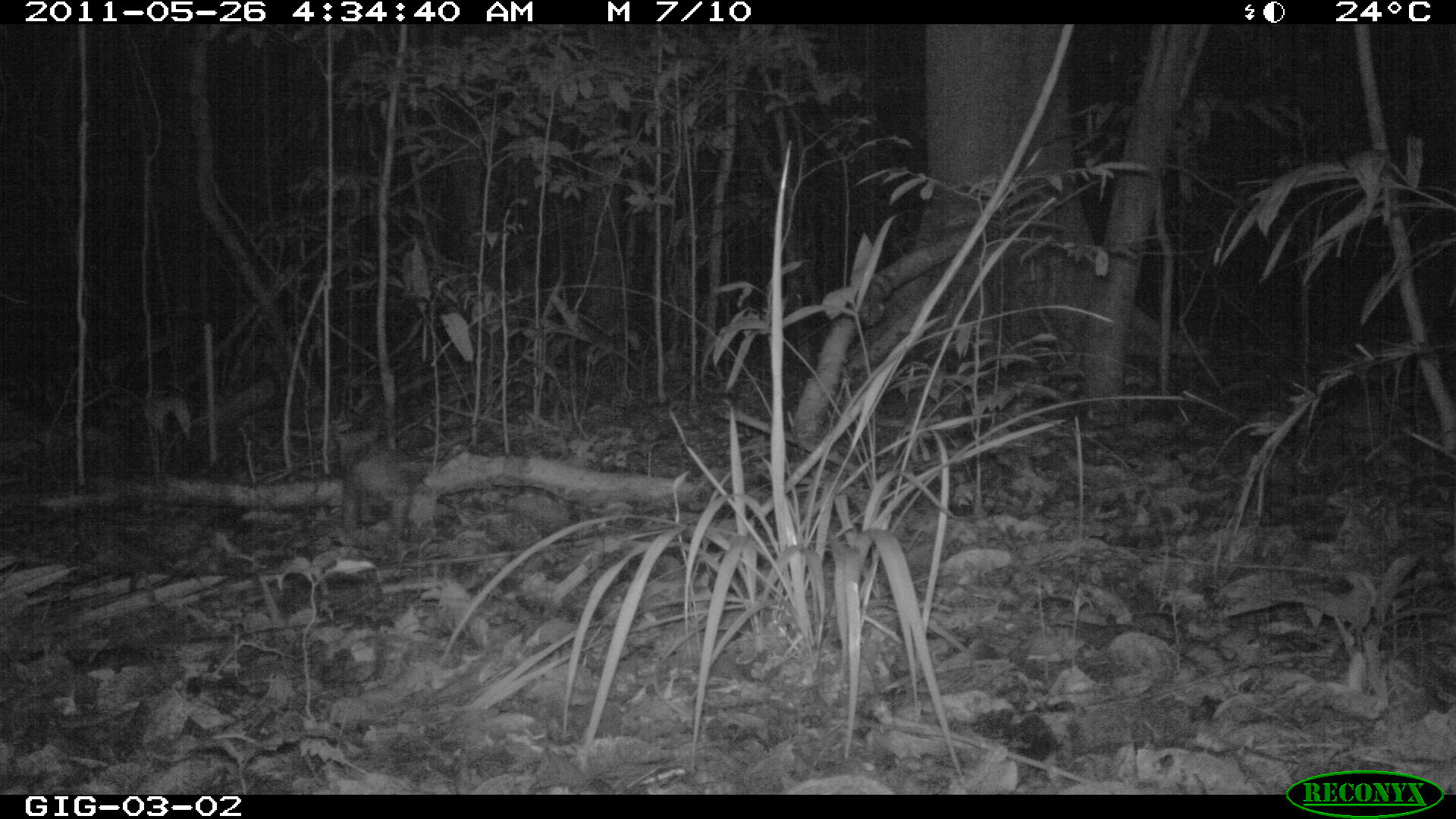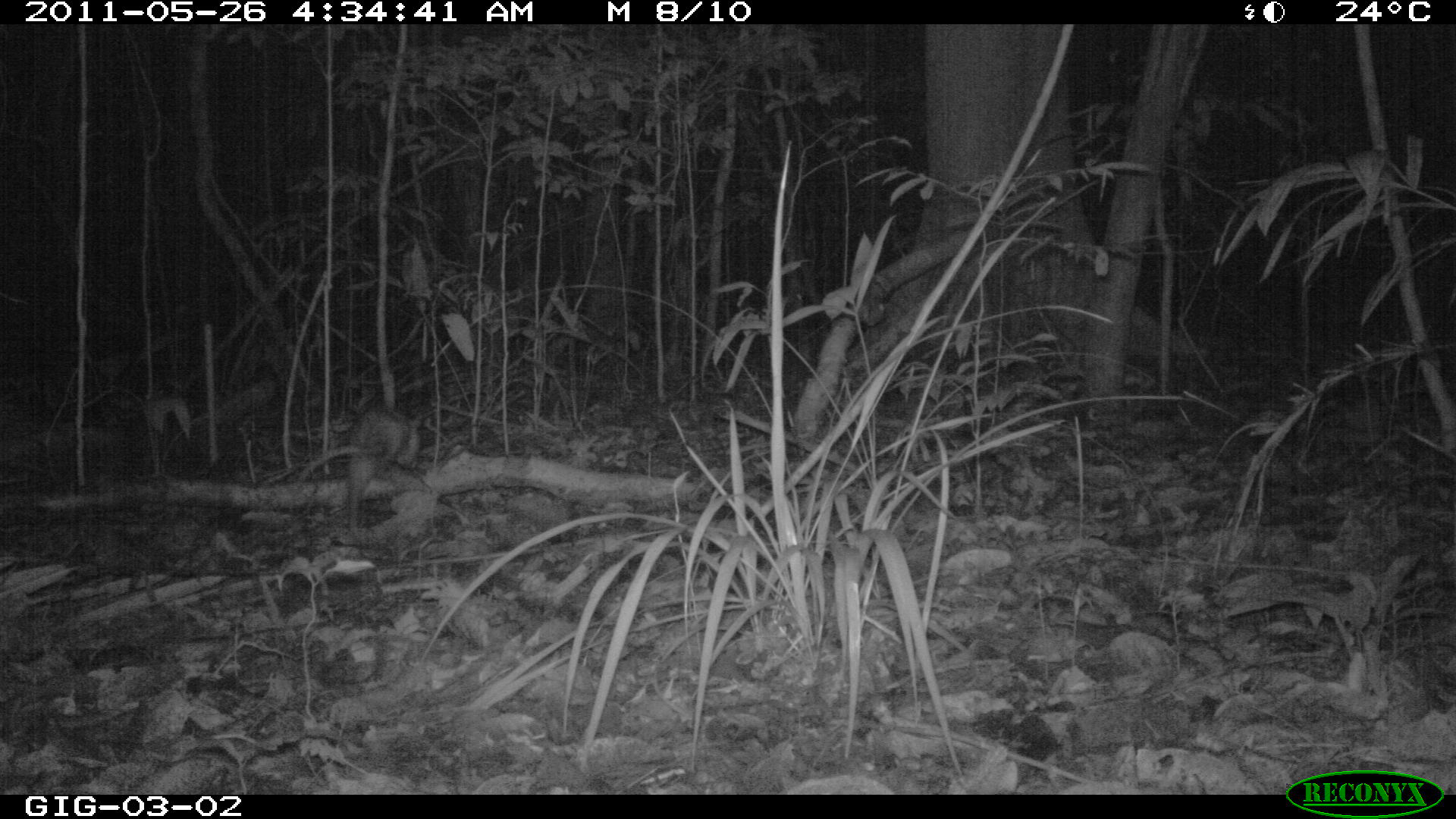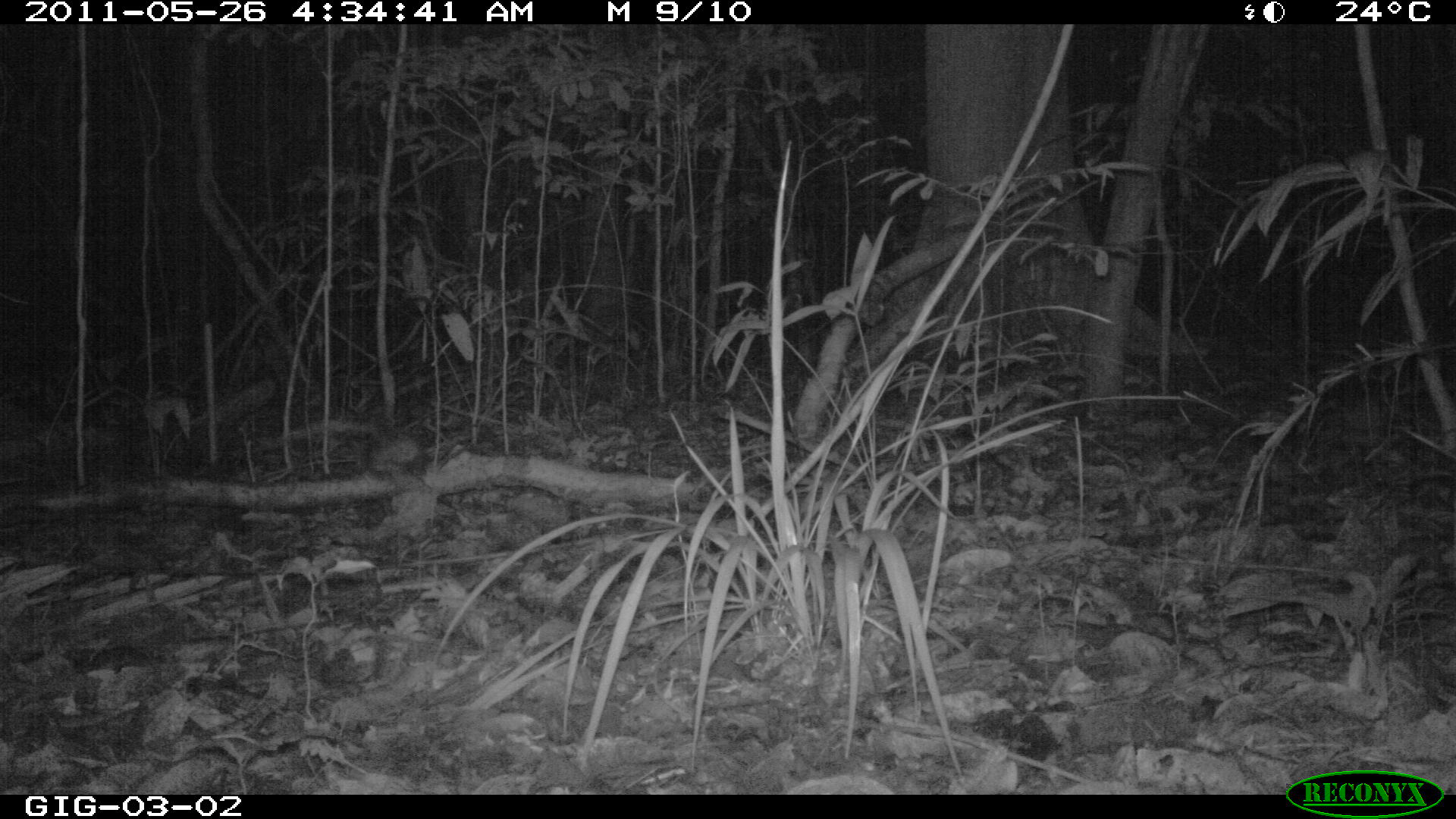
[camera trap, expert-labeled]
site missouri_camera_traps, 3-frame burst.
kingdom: Animalia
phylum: Chordata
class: Mammalia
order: Didelphimorphia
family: Didelphidae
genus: Didelphis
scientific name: Didelphis marsupialis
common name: common opossum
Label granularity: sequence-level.